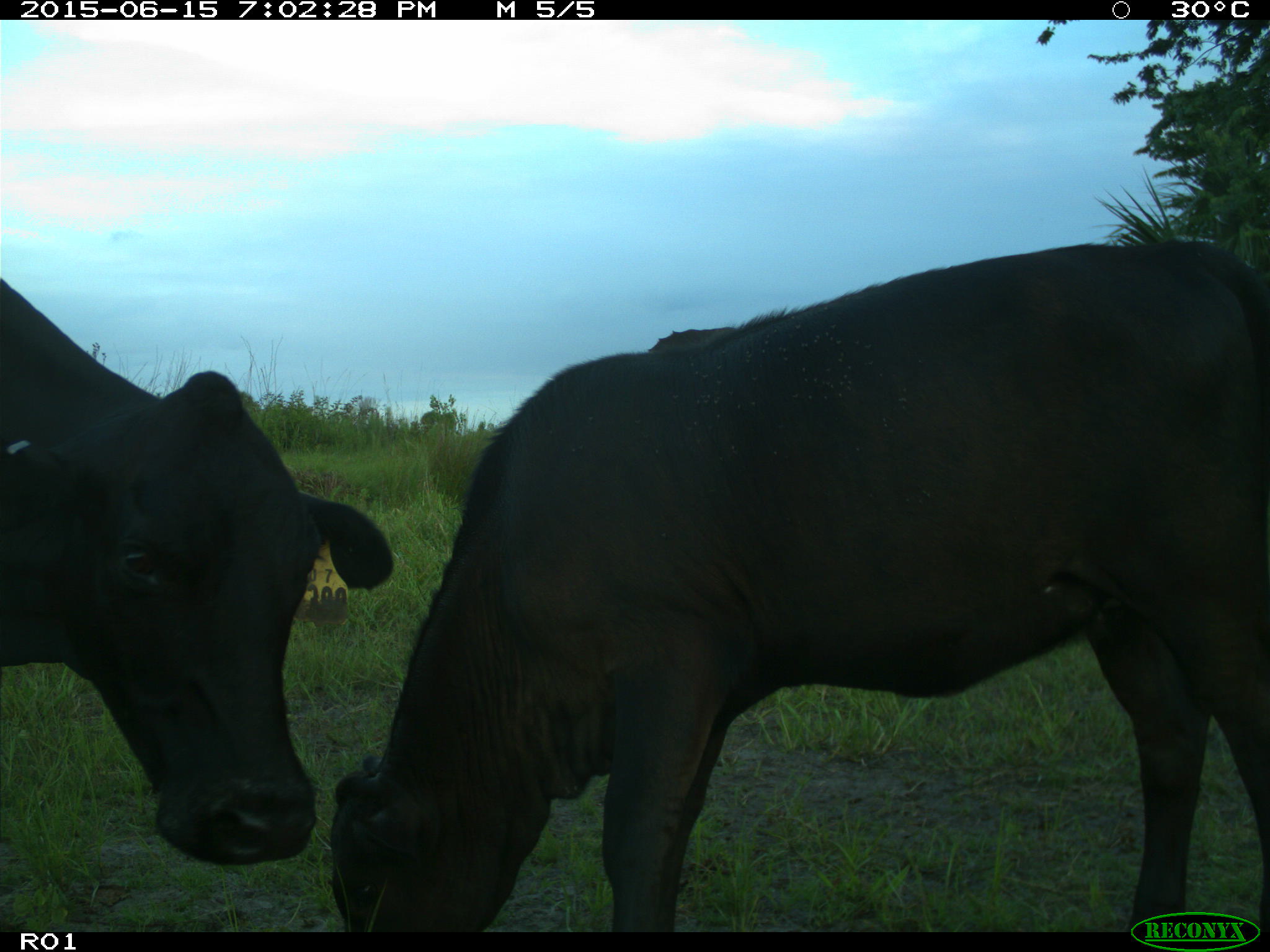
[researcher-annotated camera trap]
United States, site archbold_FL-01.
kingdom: Animalia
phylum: Chordata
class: Mammalia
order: Artiodactyla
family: Bovidae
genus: Bos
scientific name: Bos taurus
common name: domestic cow